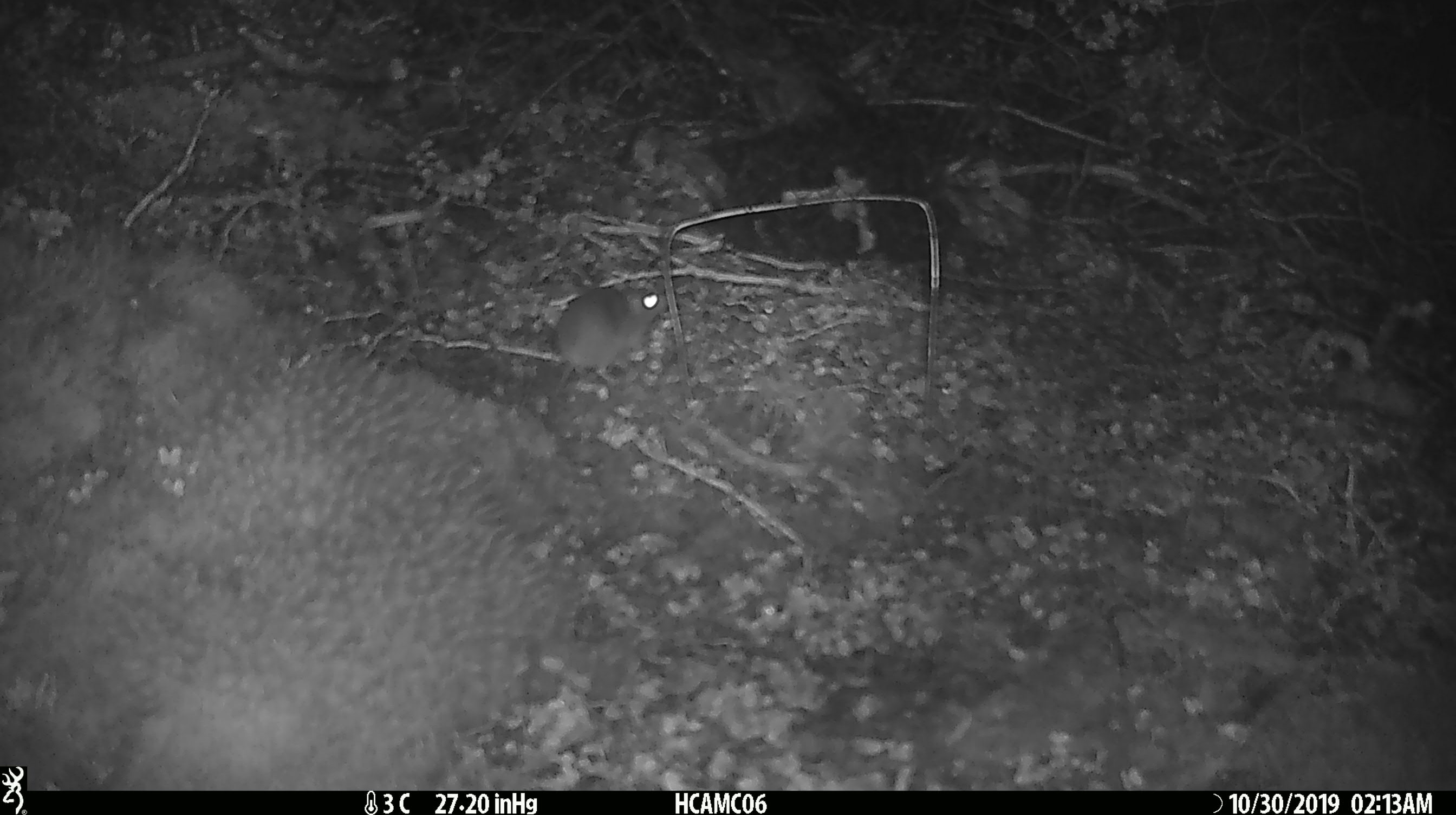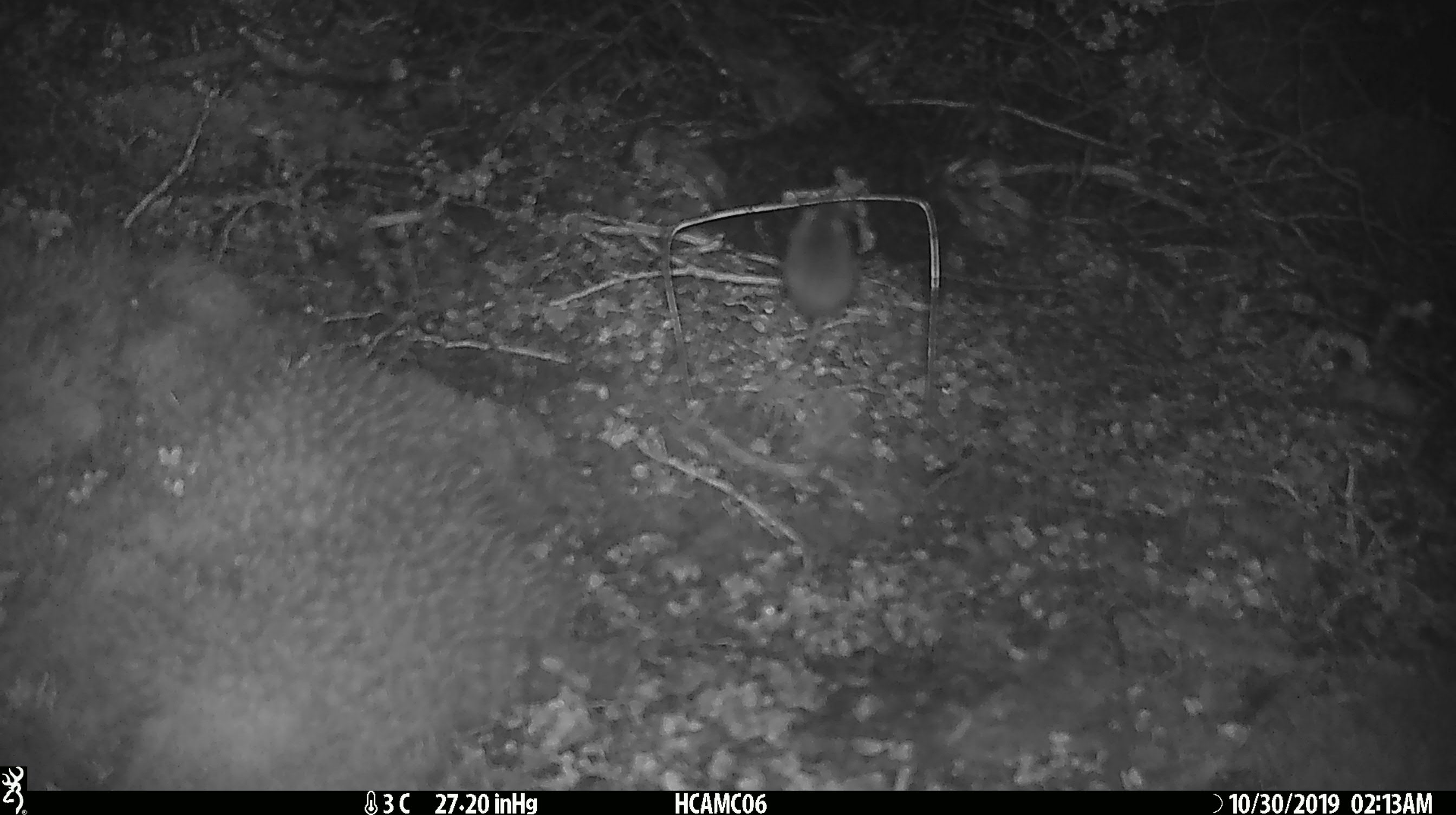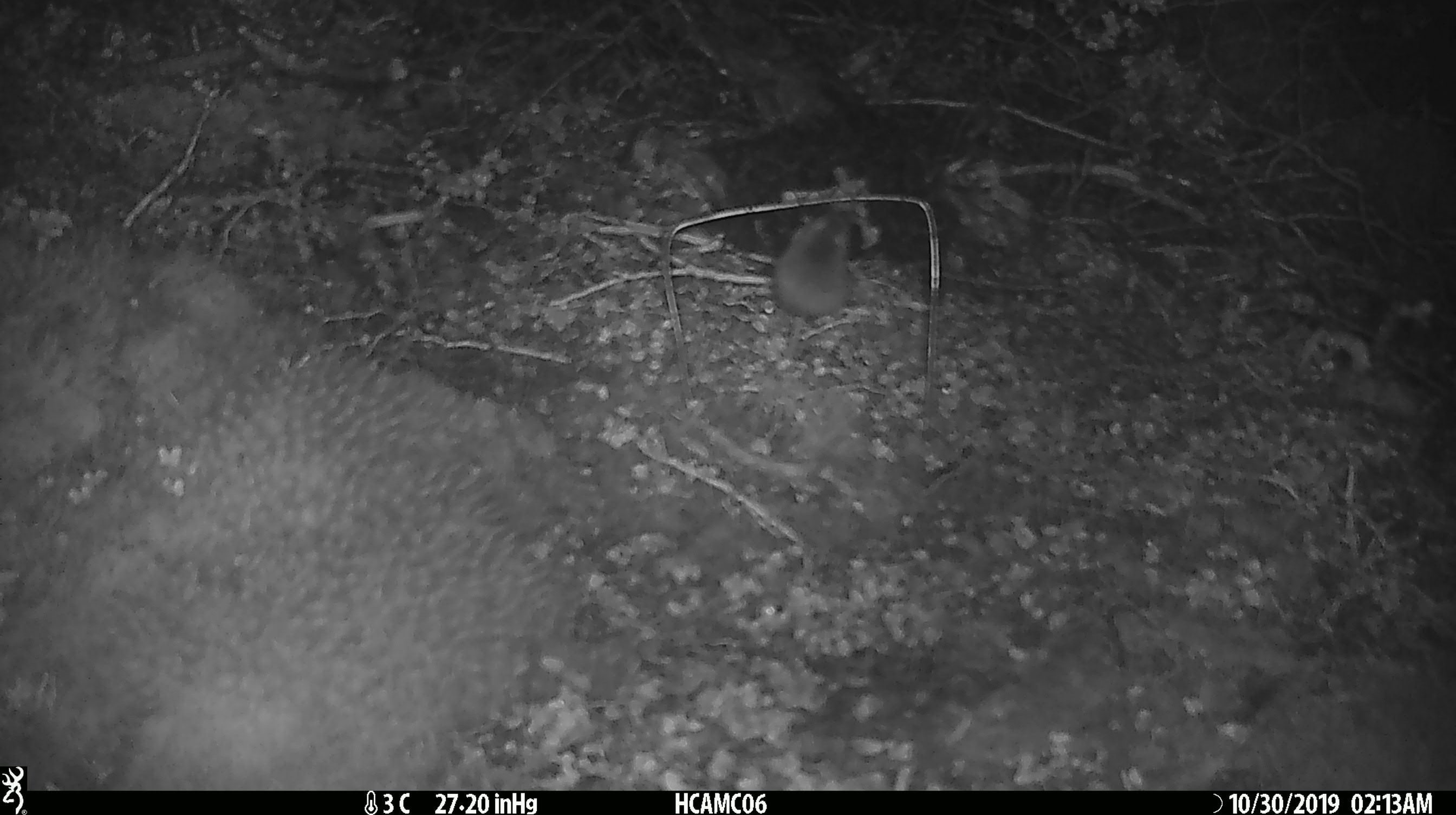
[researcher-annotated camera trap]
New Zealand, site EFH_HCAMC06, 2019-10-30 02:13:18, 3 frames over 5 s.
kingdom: Animalia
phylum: Chordata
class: Mammalia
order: Rodentia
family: Muridae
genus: Mus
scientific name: Mus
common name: mouse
Mouse (Mus).